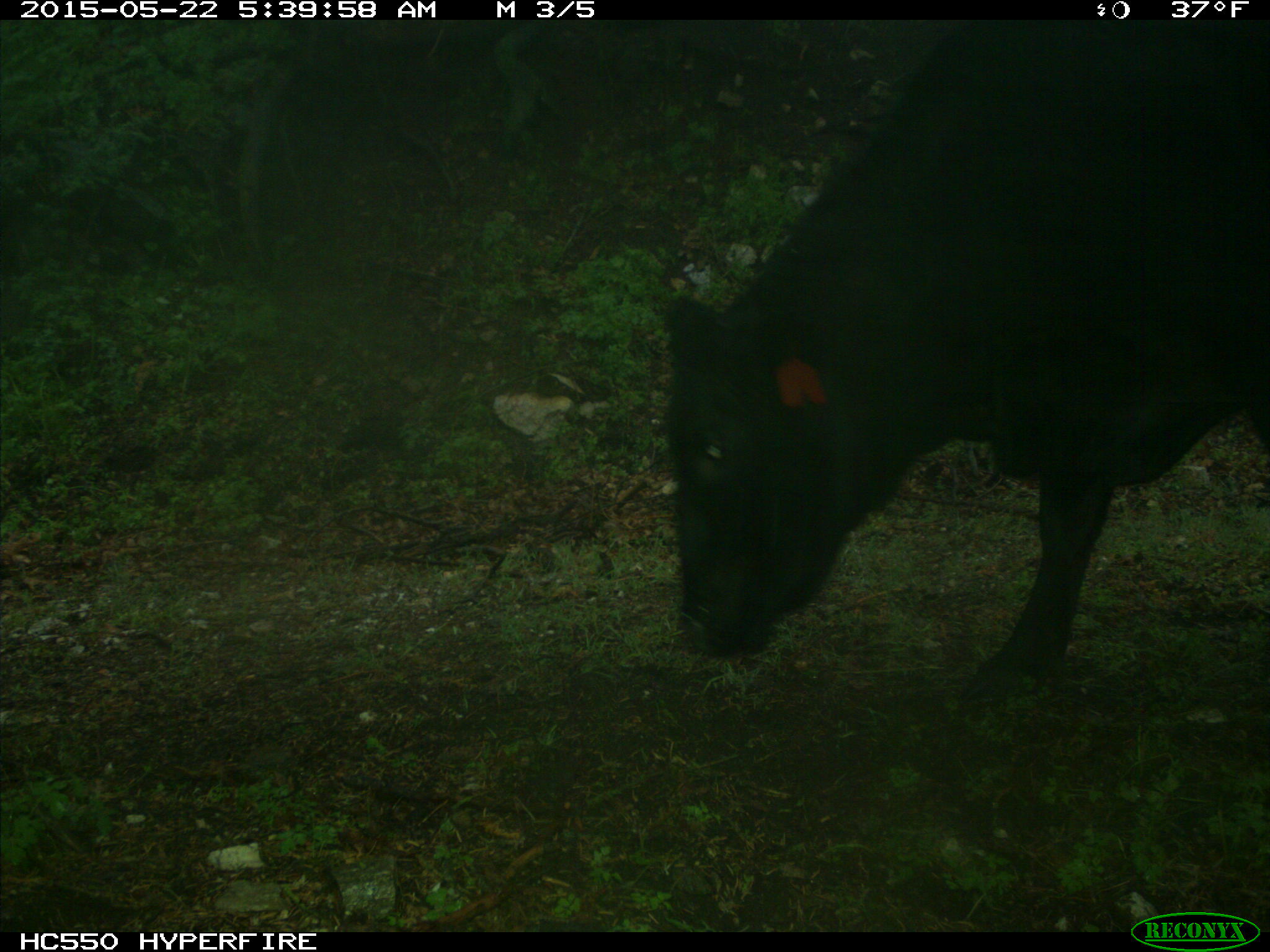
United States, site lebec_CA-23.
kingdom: Animalia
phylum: Chordata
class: Mammalia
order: Artiodactyla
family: Bovidae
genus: Bos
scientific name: Bos taurus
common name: domestic cow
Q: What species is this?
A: Bos taurus (domestic cow).